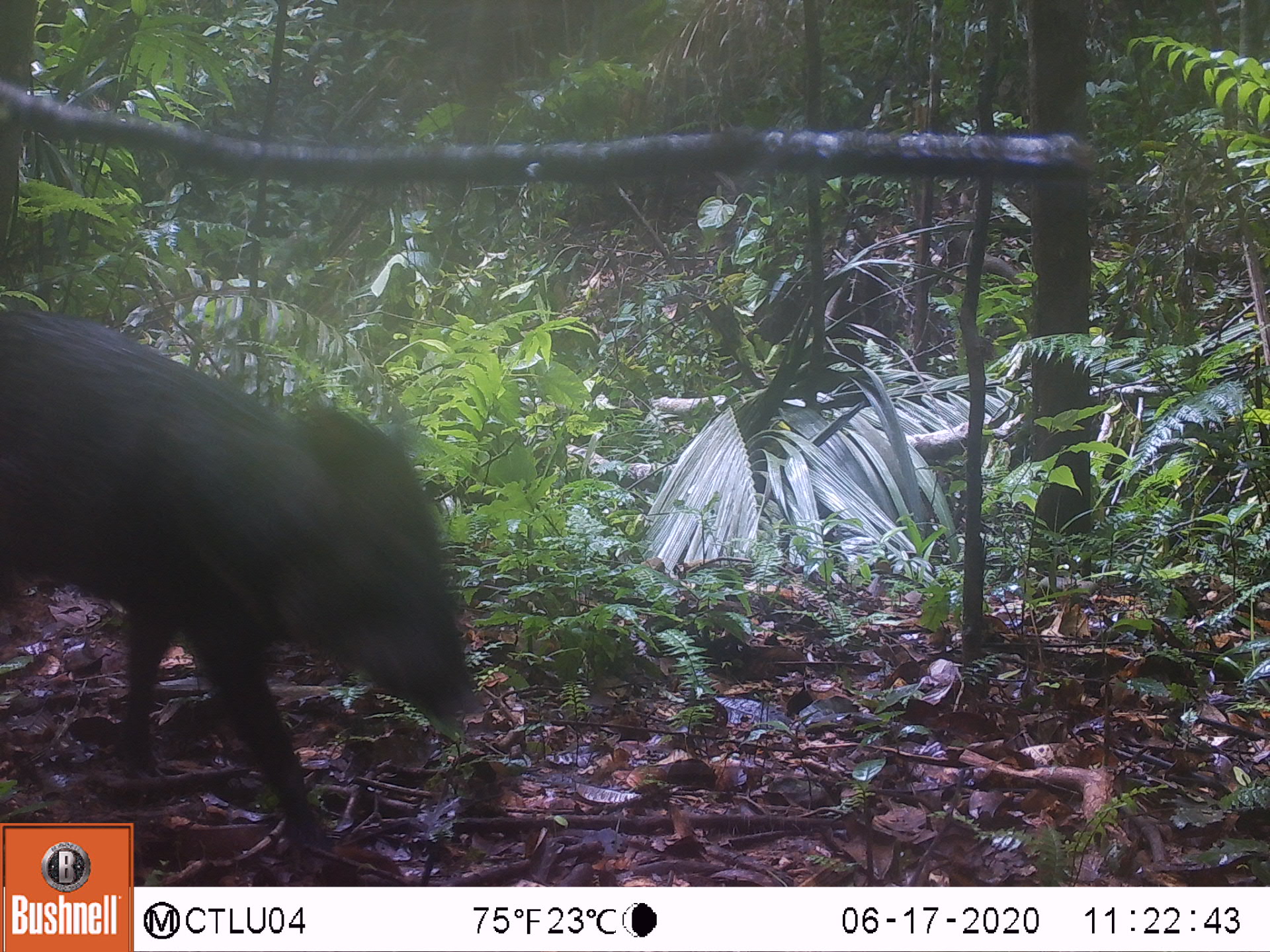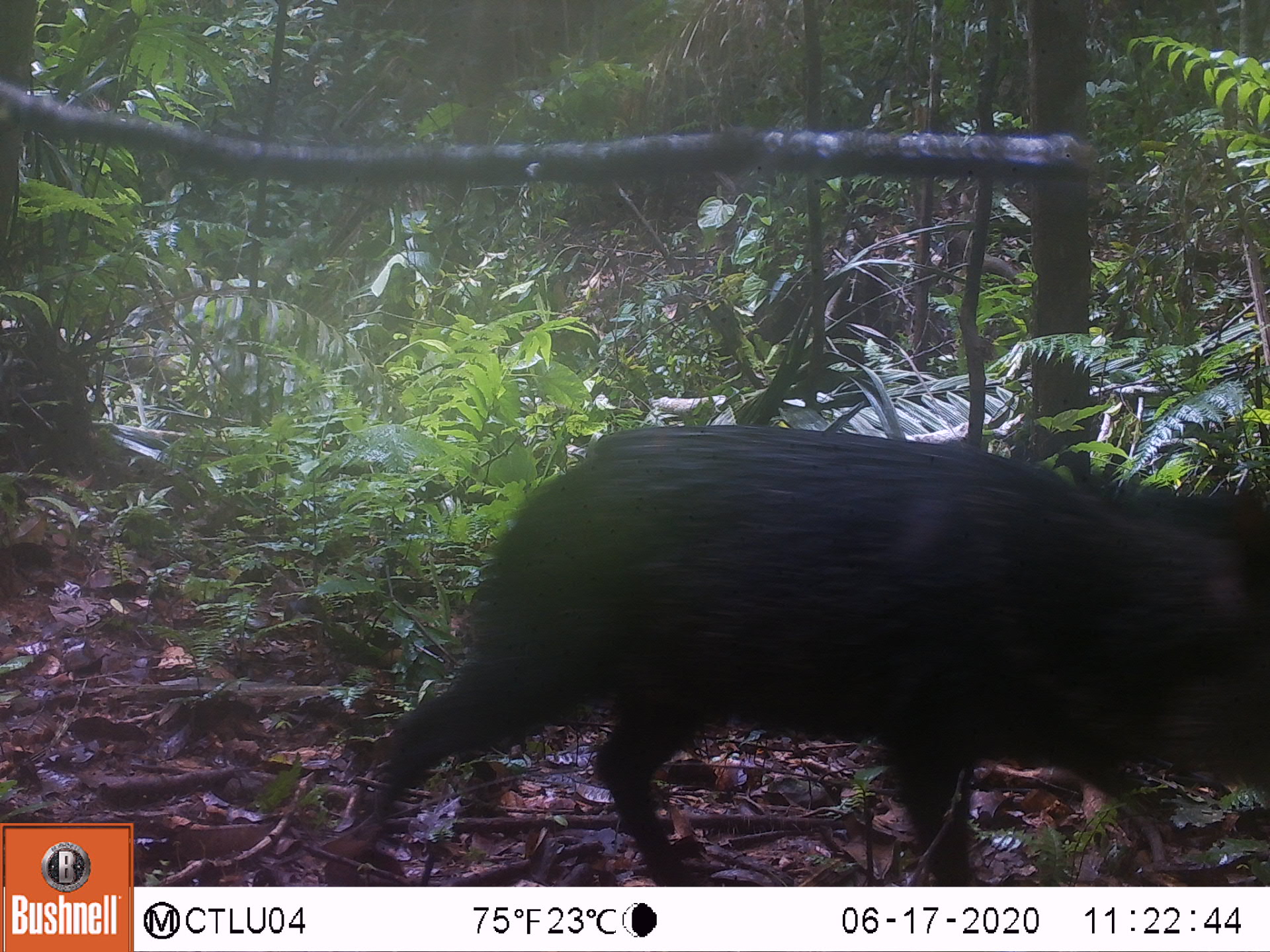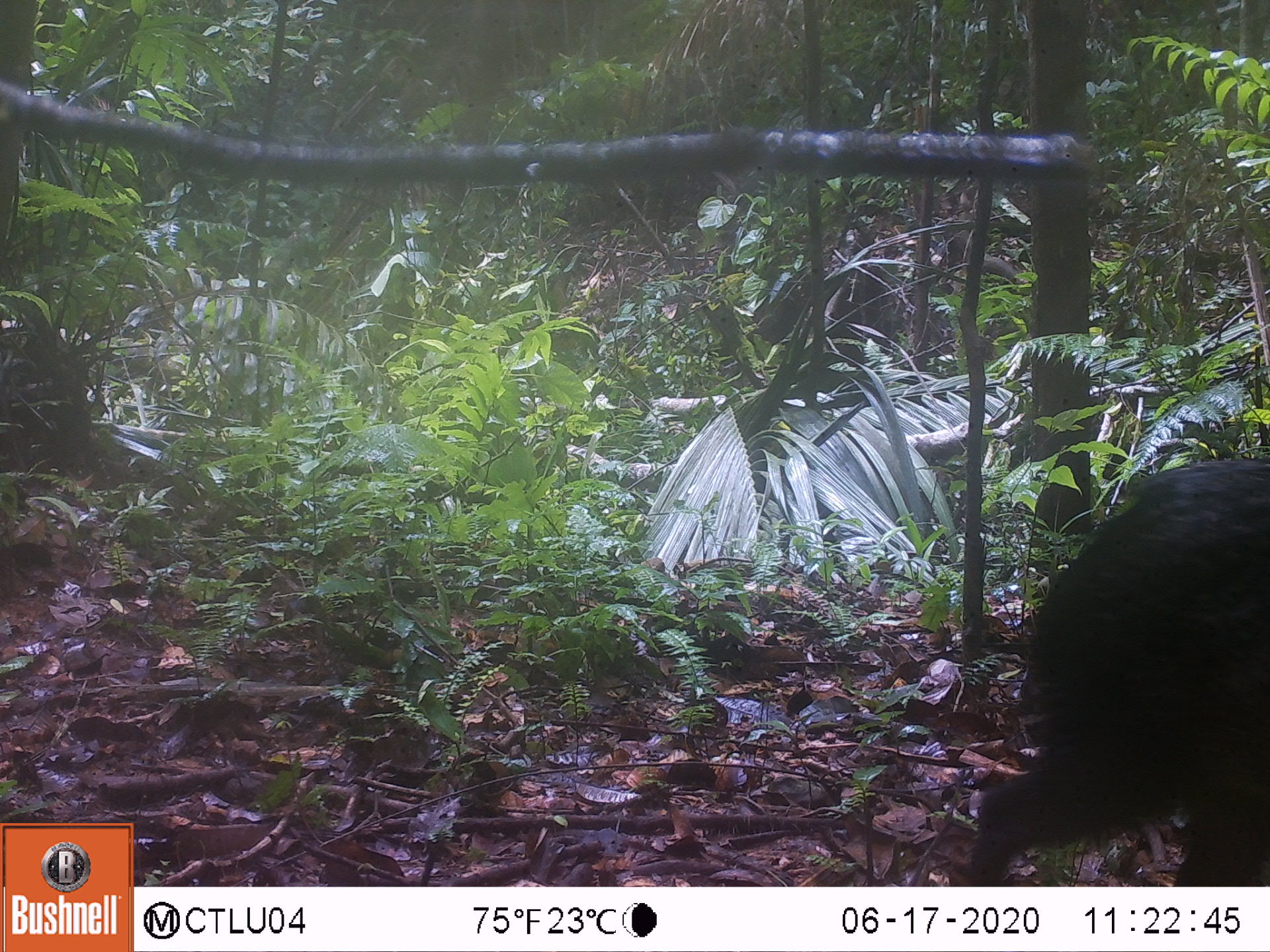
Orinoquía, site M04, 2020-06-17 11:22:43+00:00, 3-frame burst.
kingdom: Animalia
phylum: Chordata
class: Mammalia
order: Artiodactyla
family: Tayassuidae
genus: Pecari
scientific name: Pecari tajacu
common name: collared peccary